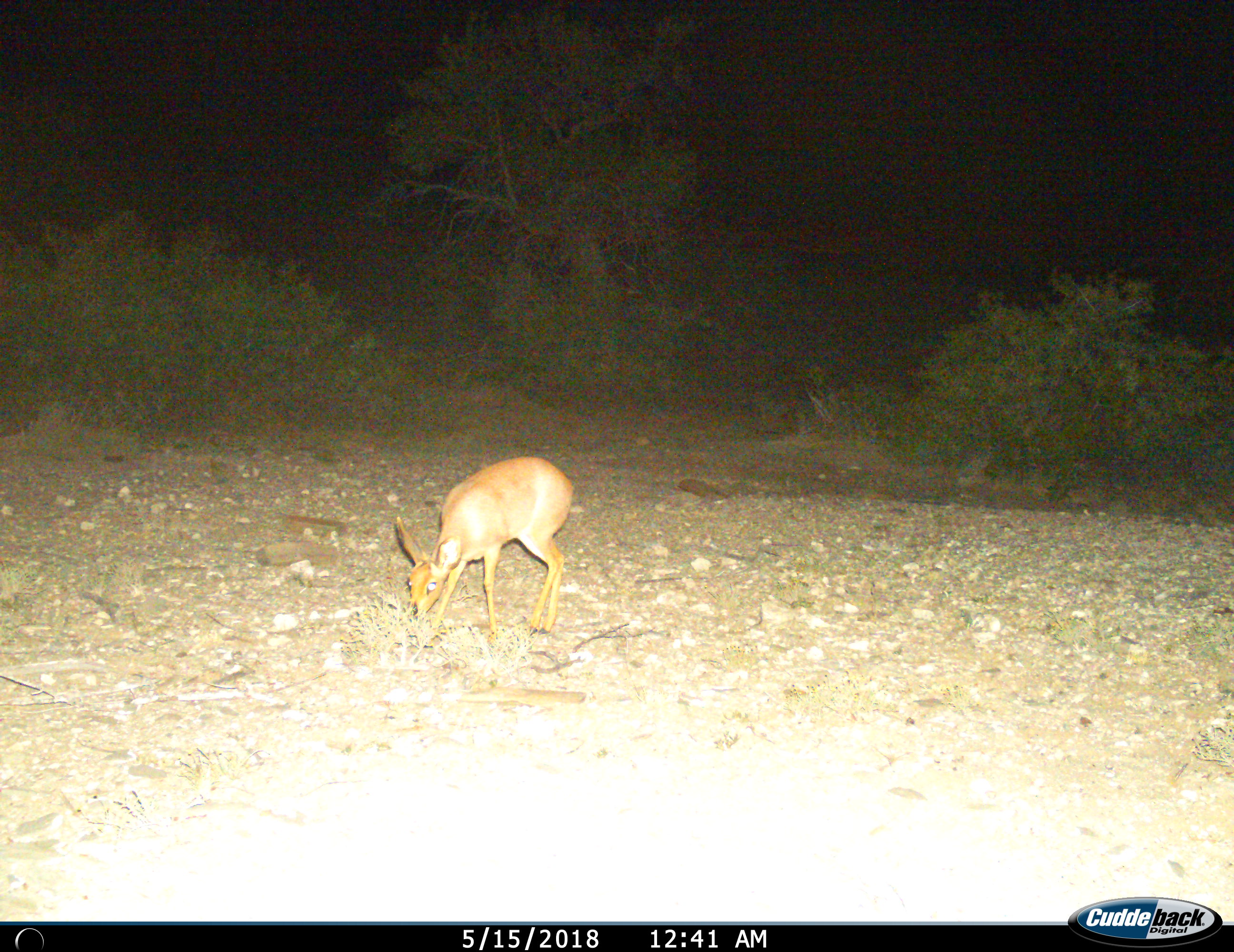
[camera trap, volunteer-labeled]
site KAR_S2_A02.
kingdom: Animalia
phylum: Chordata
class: Mammalia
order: Artiodactyla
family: Bovidae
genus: Raphicerus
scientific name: Raphicerus campestris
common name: steenbok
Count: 1.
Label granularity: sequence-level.